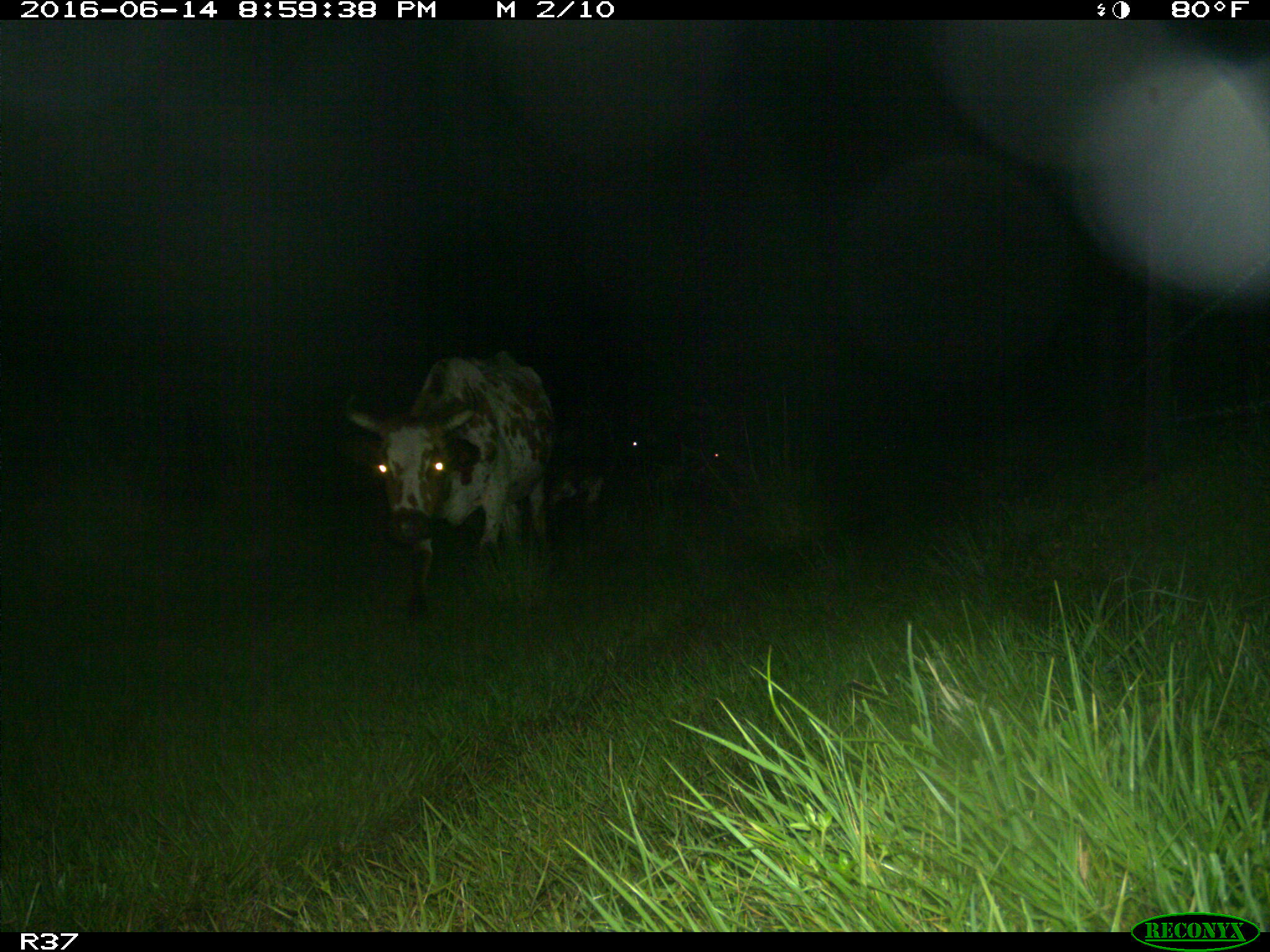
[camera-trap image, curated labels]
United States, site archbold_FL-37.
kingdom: Animalia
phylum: Chordata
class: Mammalia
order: Artiodactyla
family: Bovidae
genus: Bos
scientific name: Bos taurus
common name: domestic cow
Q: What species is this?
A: Bos taurus (domestic cow).